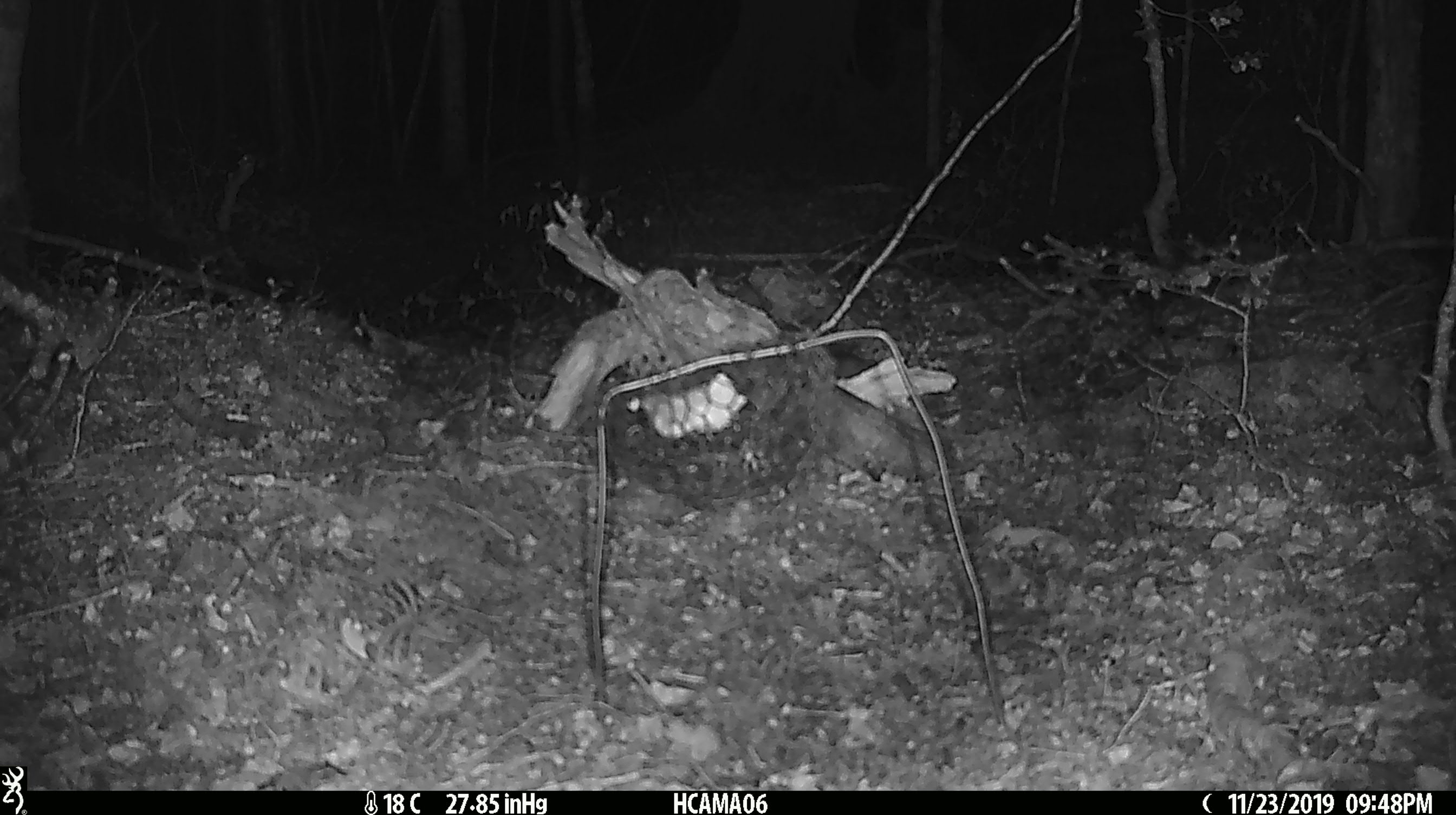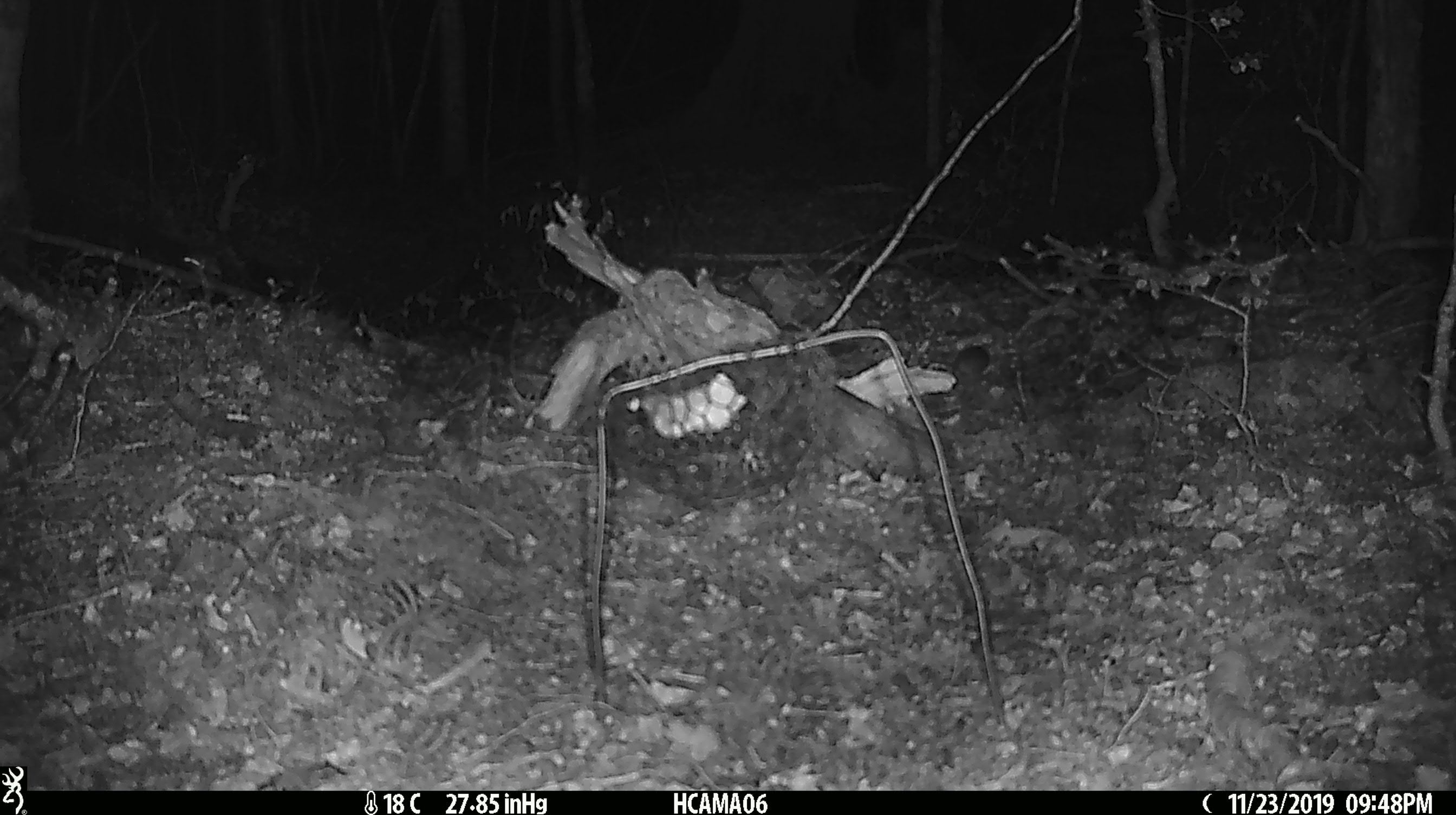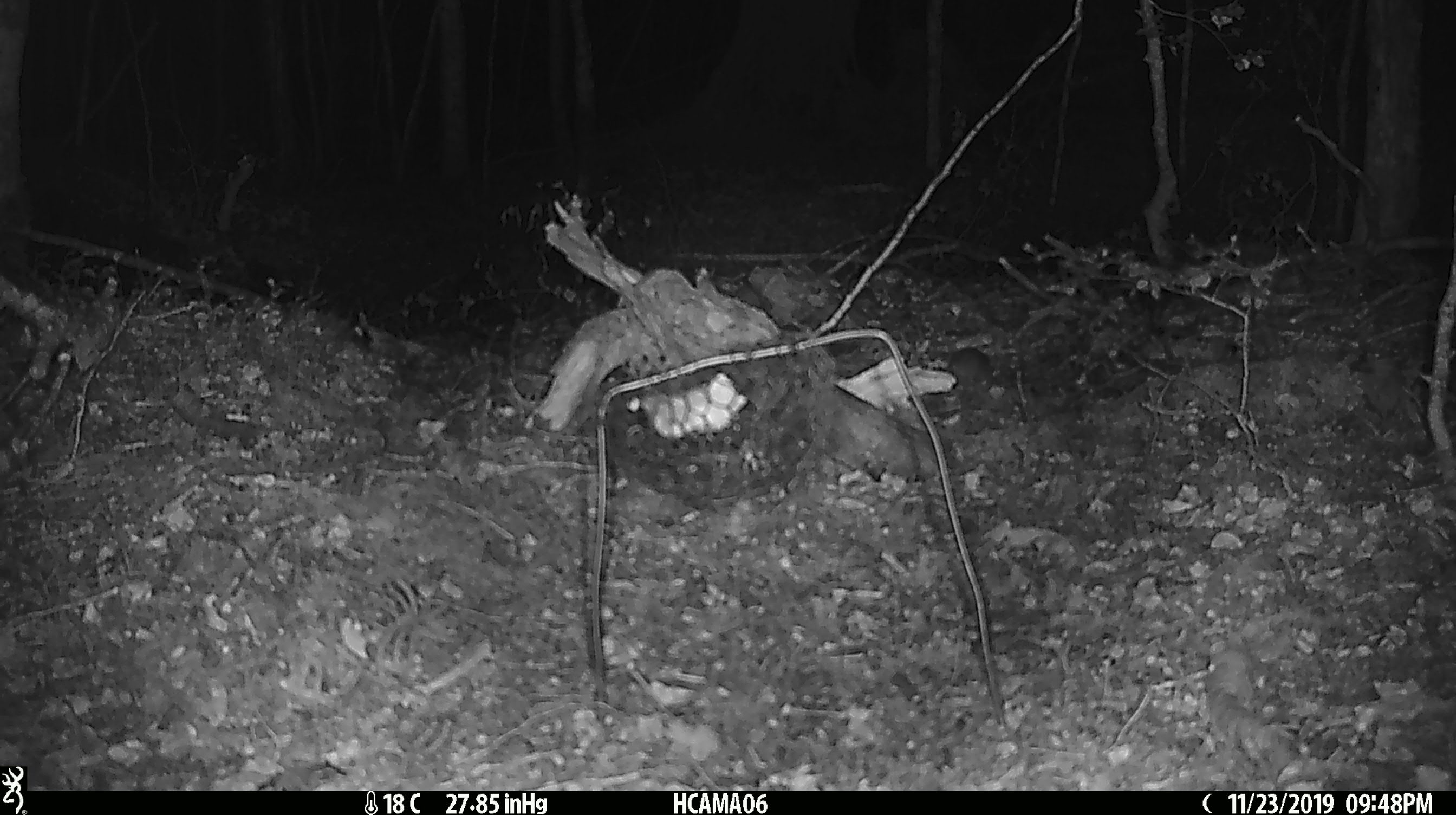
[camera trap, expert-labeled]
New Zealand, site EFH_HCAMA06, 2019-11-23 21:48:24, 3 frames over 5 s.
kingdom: Animalia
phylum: Chordata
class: Mammalia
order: Rodentia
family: Muridae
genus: Mus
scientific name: Mus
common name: mouse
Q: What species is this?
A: Mouse (Mus).